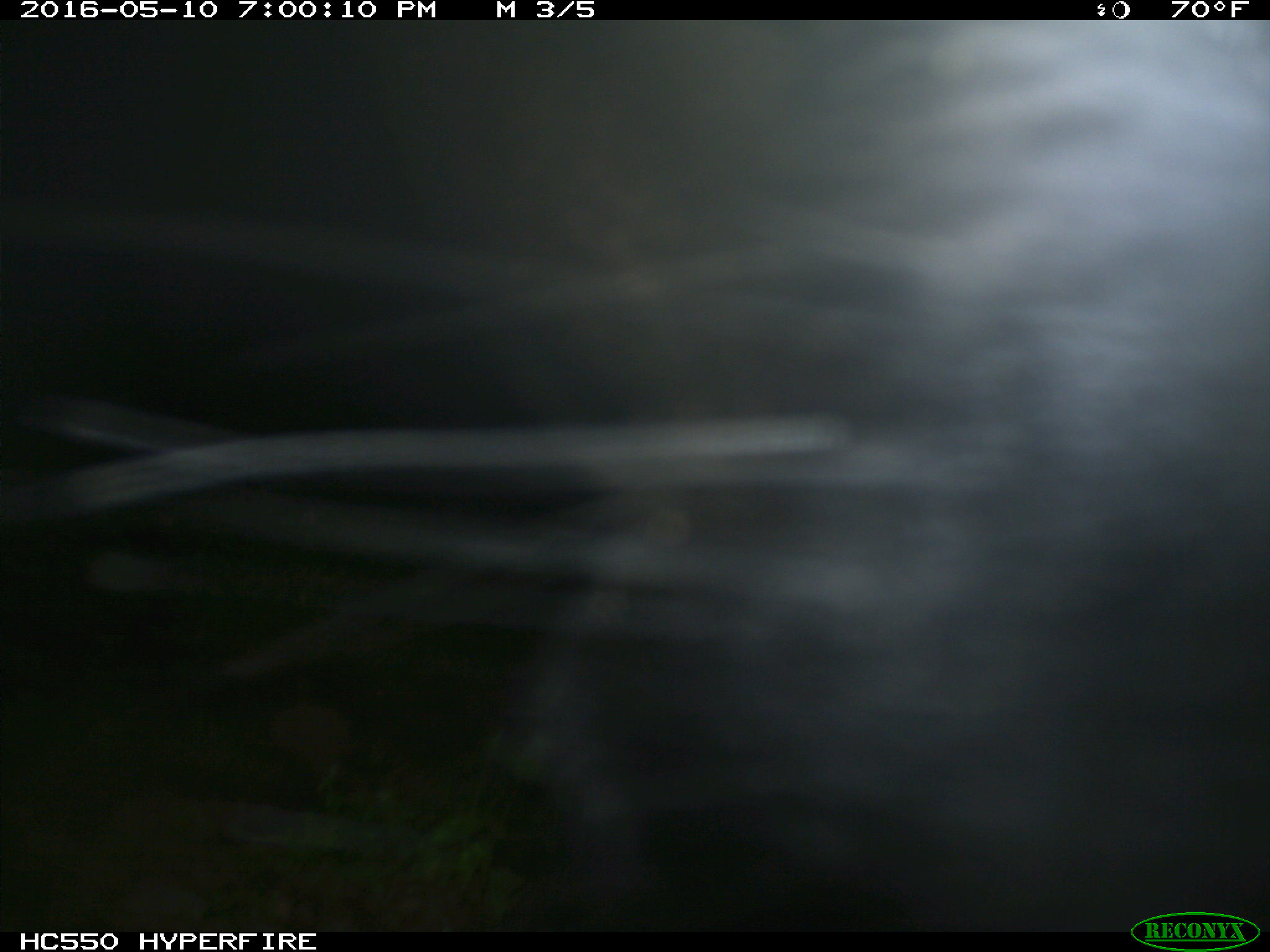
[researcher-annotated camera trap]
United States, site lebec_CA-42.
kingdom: Animalia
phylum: Chordata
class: Mammalia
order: Artiodactyla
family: Bovidae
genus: Bos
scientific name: Bos taurus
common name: domestic cow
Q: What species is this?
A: Bos taurus (domestic cow).